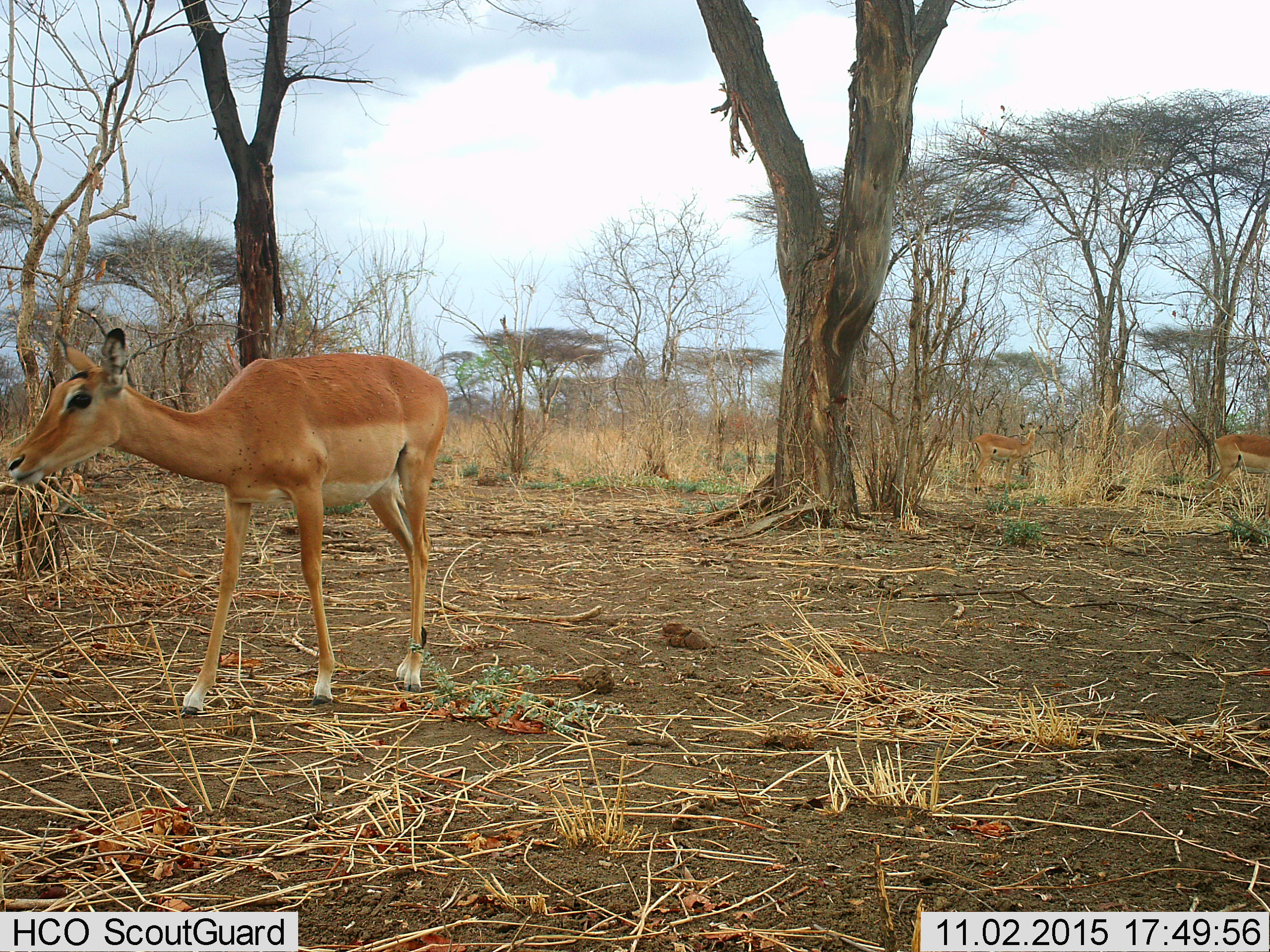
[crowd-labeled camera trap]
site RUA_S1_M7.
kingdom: Animalia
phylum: Chordata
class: Mammalia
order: Artiodactyla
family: Bovidae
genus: Aepyceros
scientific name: Aepyceros melampus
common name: impala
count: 3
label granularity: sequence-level